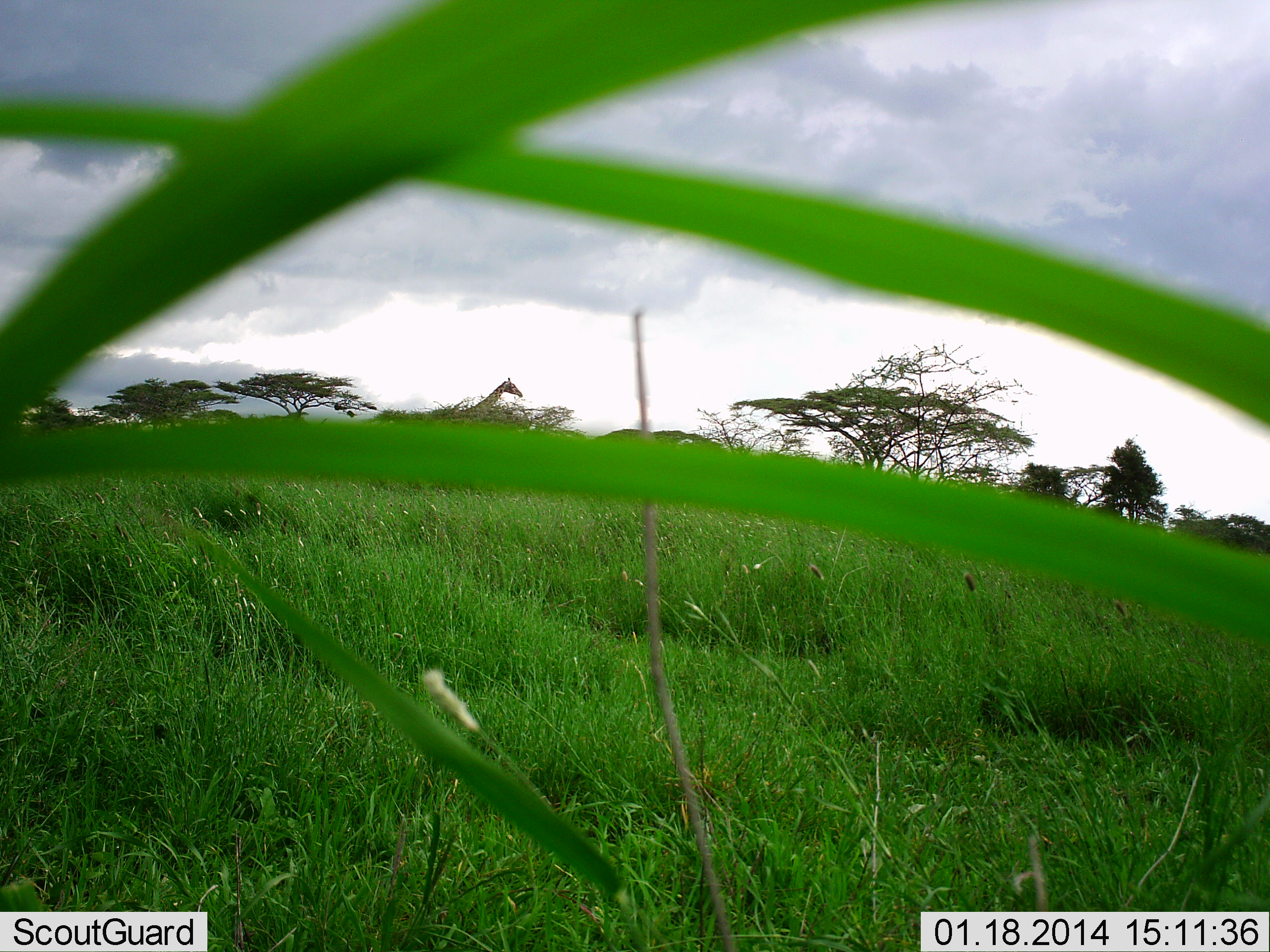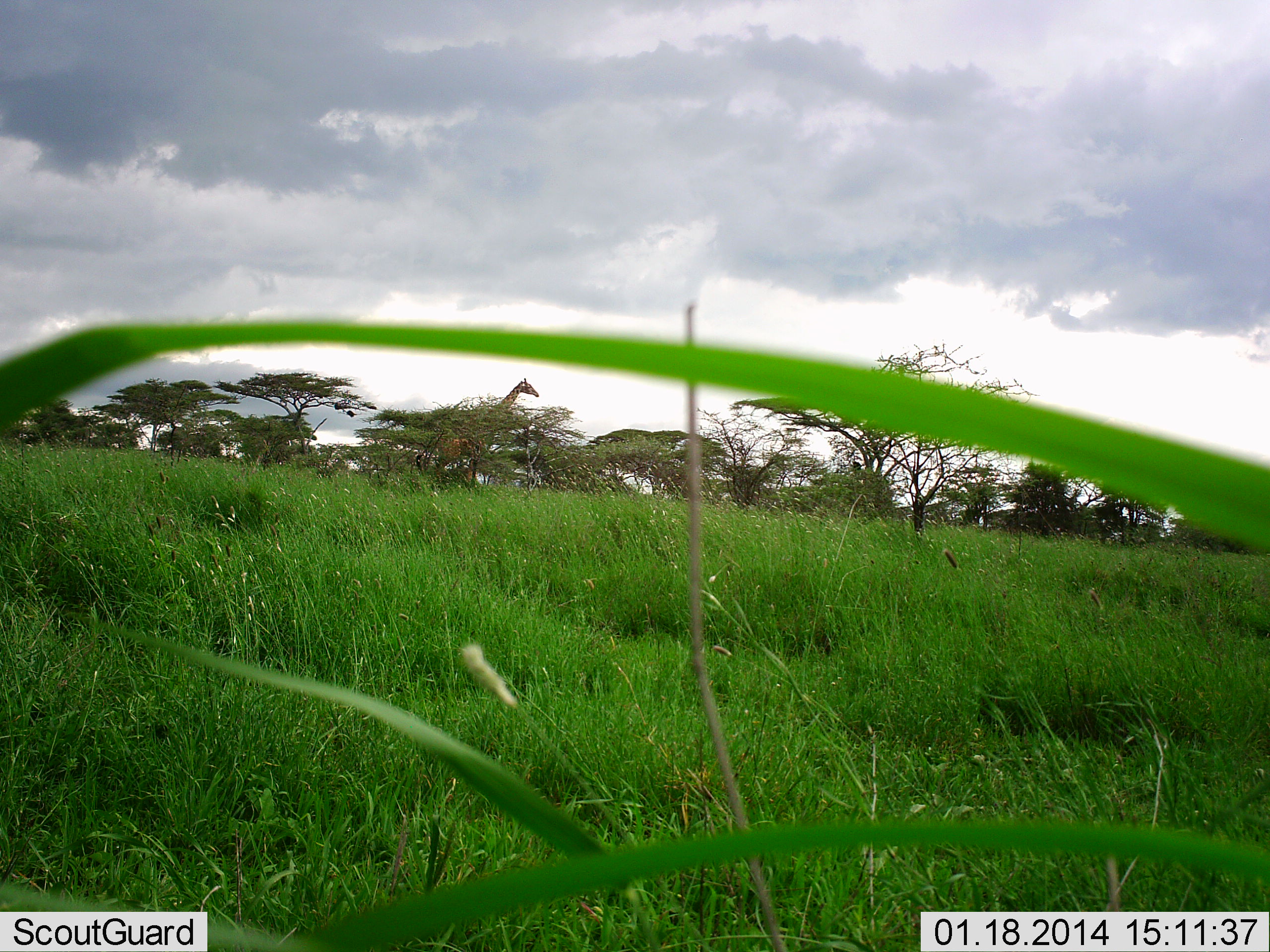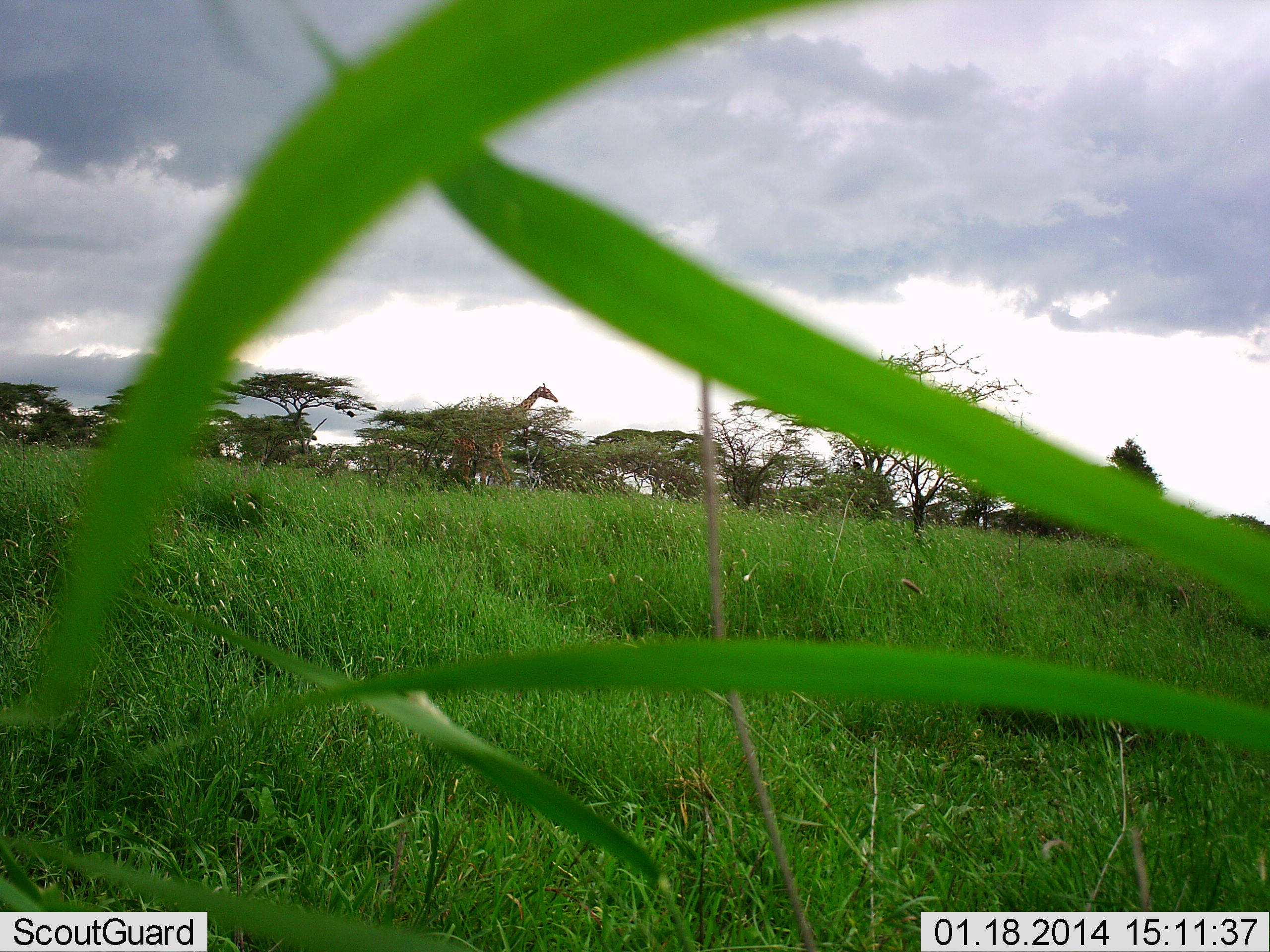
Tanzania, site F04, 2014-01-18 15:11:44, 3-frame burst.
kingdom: Animalia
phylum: Chordata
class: Mammalia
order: Artiodactyla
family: Giraffidae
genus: Giraffa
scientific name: Giraffa camelopardalis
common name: giraffe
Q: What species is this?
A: Giraffe (Giraffa camelopardalis).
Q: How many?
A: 1.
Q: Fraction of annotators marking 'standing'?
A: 10%.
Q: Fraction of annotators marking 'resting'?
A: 0%.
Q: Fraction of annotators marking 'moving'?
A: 90%.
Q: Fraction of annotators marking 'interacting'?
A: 0%.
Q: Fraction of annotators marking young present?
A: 0%.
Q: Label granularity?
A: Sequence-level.